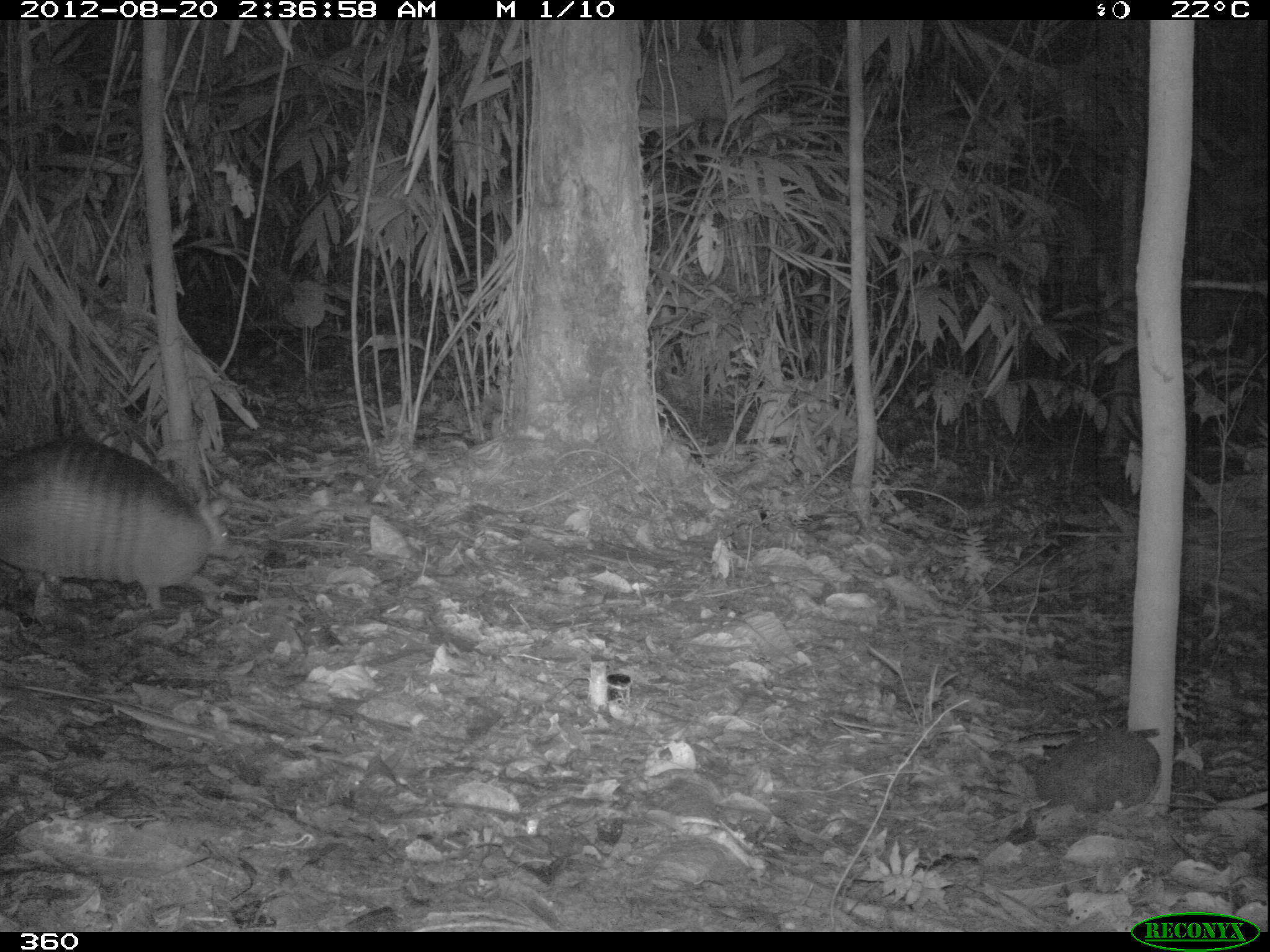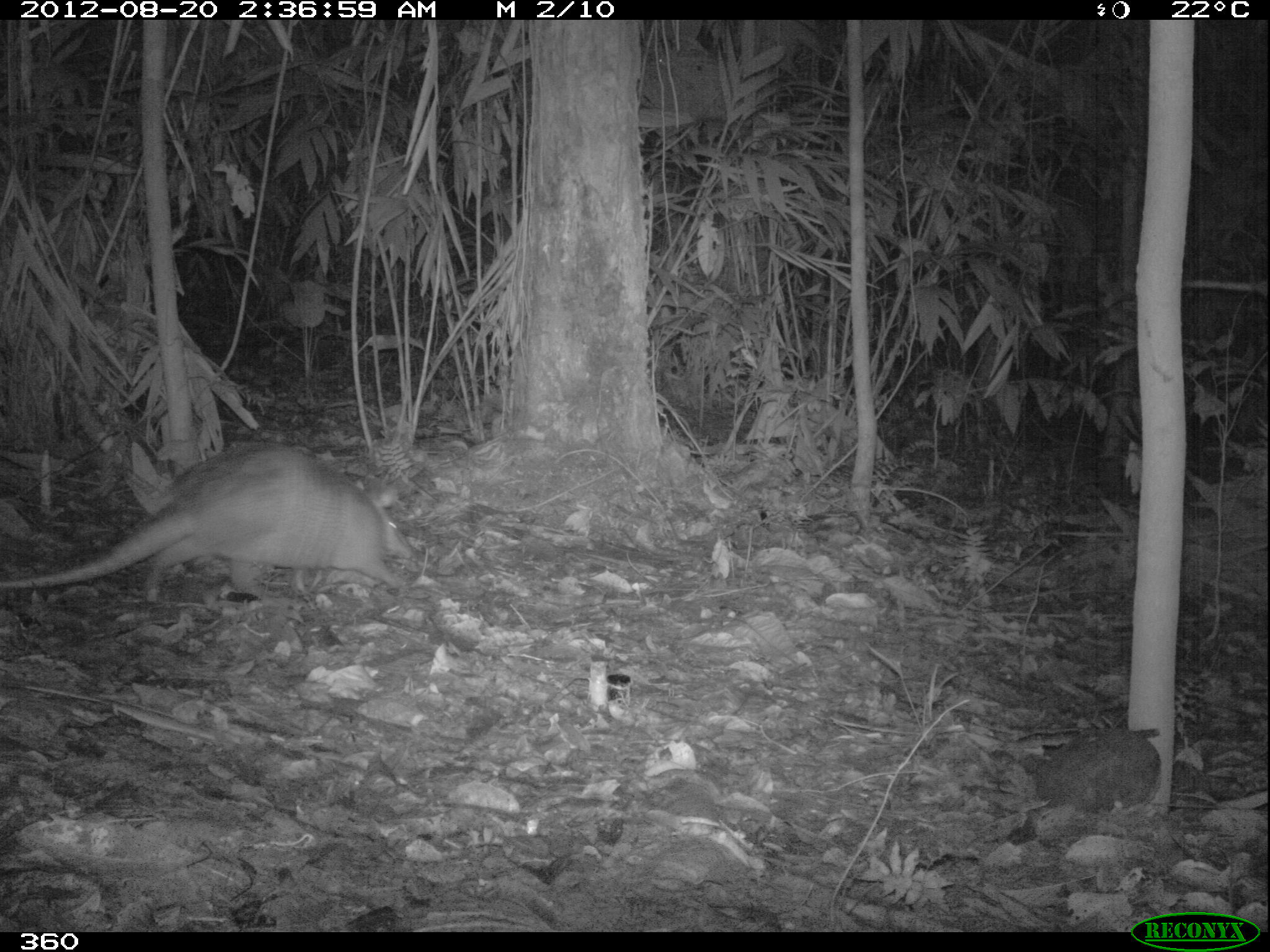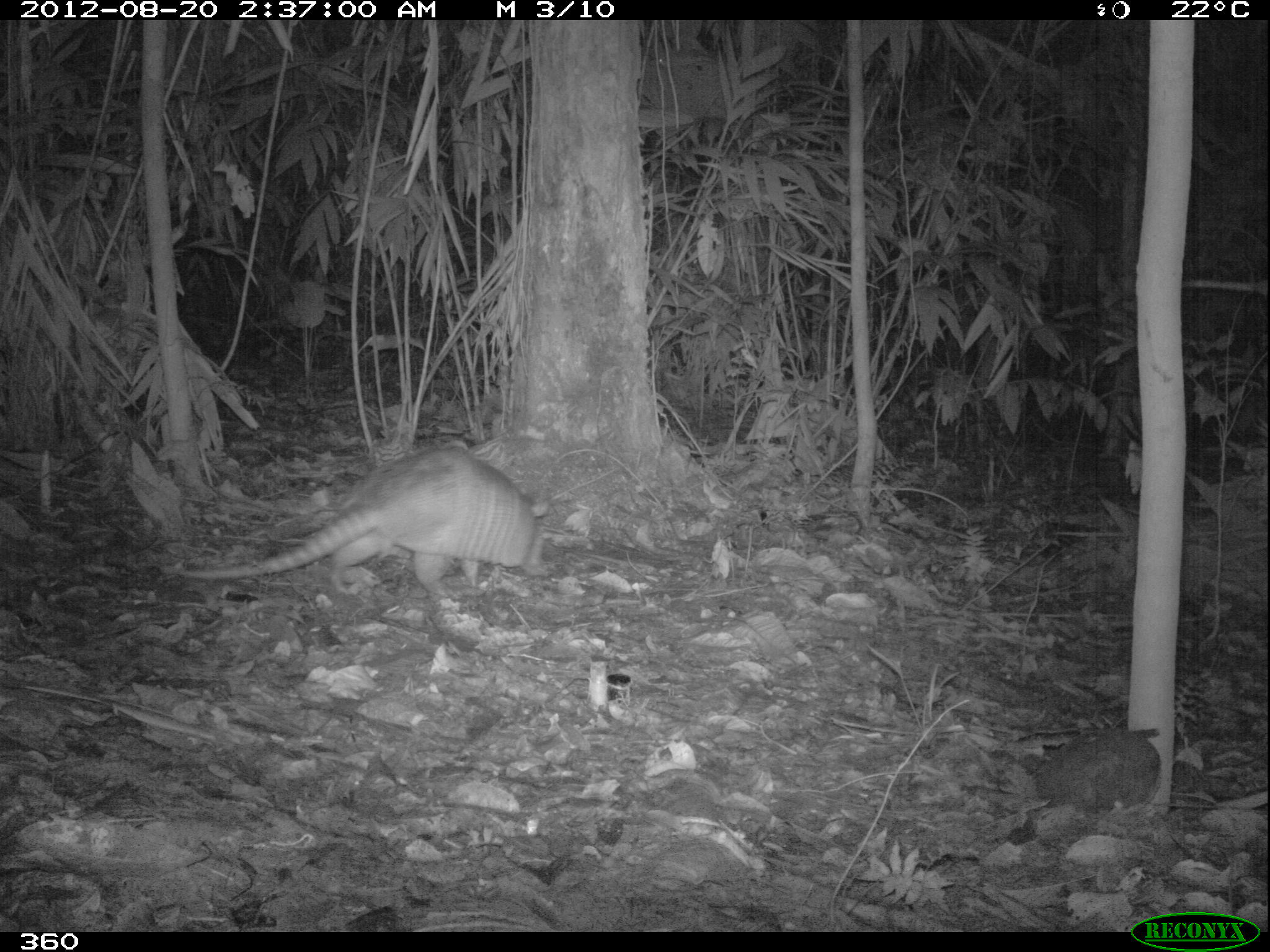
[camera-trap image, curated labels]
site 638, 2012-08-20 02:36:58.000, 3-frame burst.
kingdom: Animalia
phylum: Chordata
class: Mammalia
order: Cingulata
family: Dasypodidae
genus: Dasypus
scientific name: Dasypus novemcinctus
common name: nine-banded armadillo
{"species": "Dasypus novemcinctus (nine-banded armadillo)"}